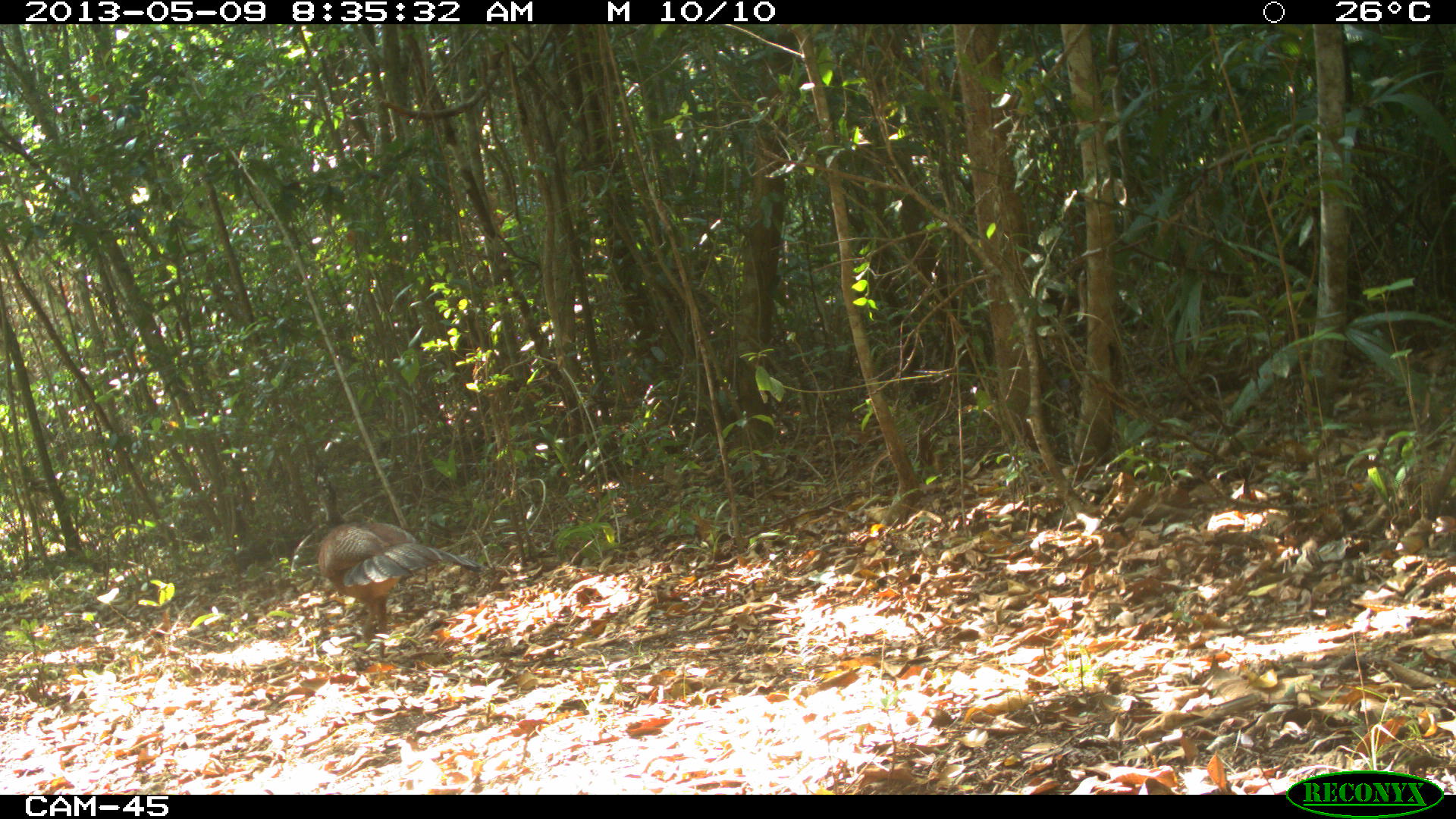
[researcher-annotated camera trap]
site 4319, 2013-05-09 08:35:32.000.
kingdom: Animalia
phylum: Chordata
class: Aves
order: Galliformes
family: Cracidae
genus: Crax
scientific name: Crax rubra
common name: great curassow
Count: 1.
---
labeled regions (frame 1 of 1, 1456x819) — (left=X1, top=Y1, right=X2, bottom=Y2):
crax rubra: (left=312, top=462, right=484, bottom=671)